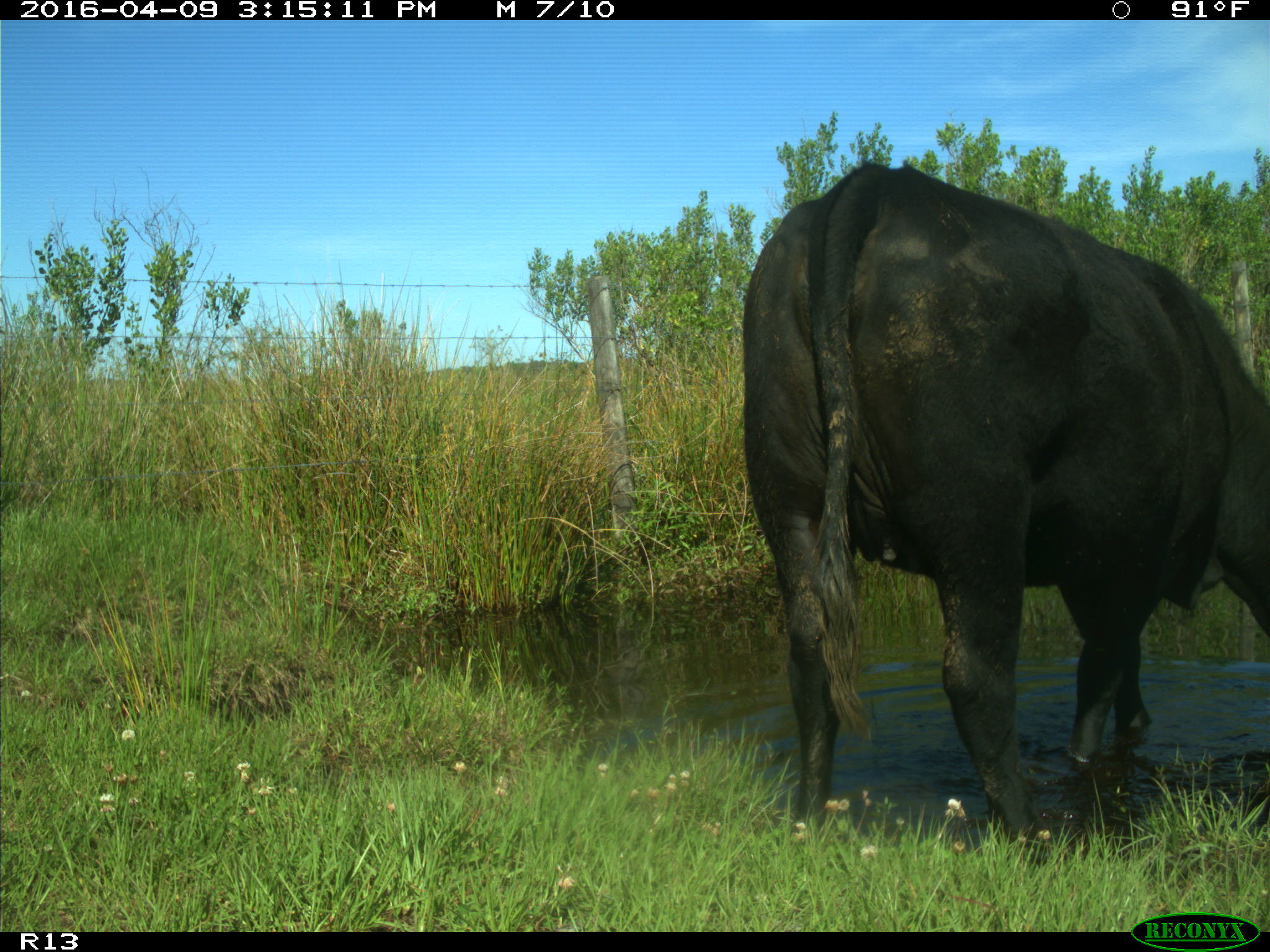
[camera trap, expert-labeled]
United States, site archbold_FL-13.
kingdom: Animalia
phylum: Chordata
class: Mammalia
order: Artiodactyla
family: Bovidae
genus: Bos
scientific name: Bos taurus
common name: domestic cow